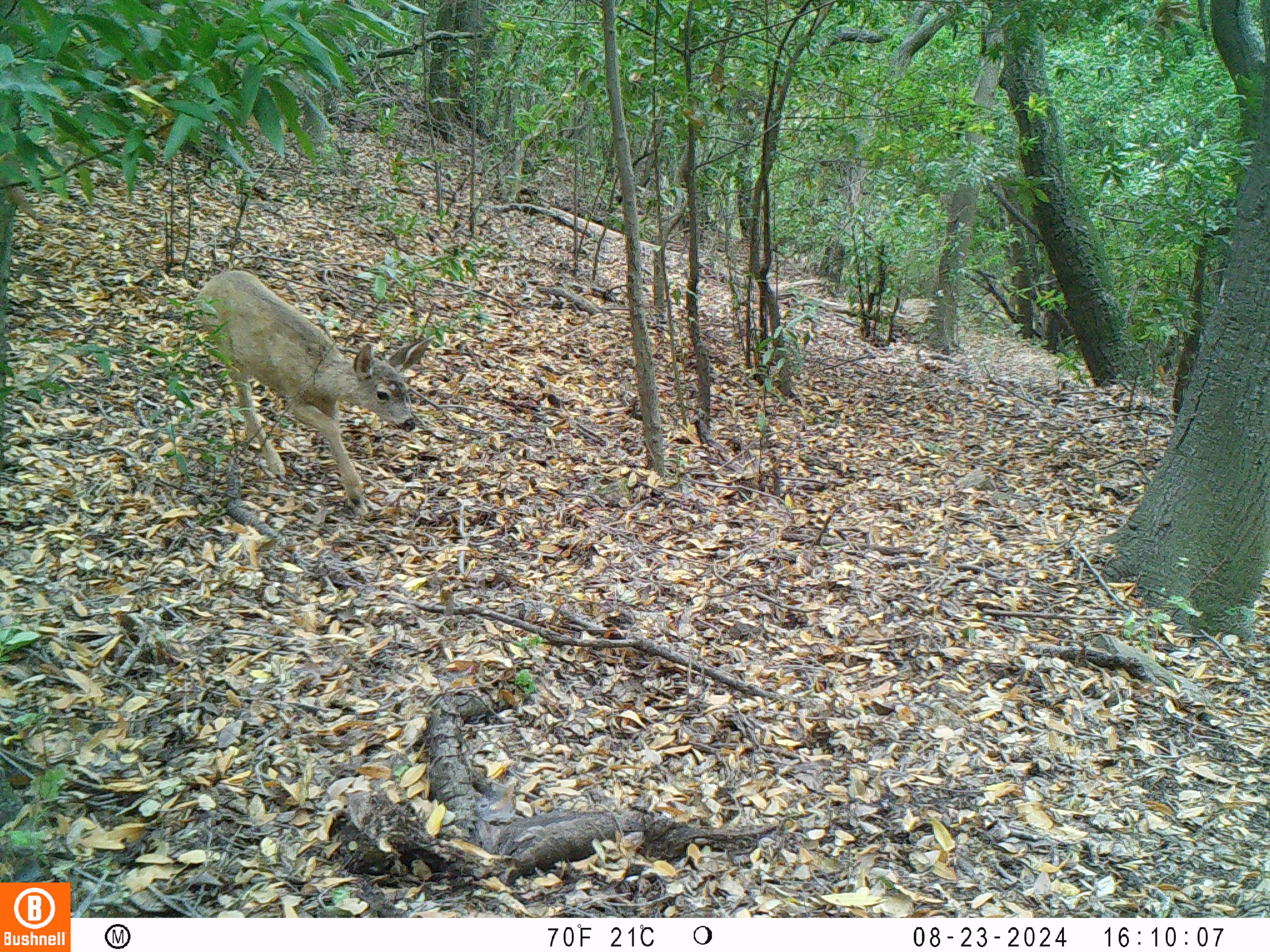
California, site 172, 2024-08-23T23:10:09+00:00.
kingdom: Animalia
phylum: Chordata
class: Aves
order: Galliformes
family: Phasianidae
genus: Meleagris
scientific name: Meleagris gallopavo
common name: turkey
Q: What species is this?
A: Turkey (Meleagris gallopavo).